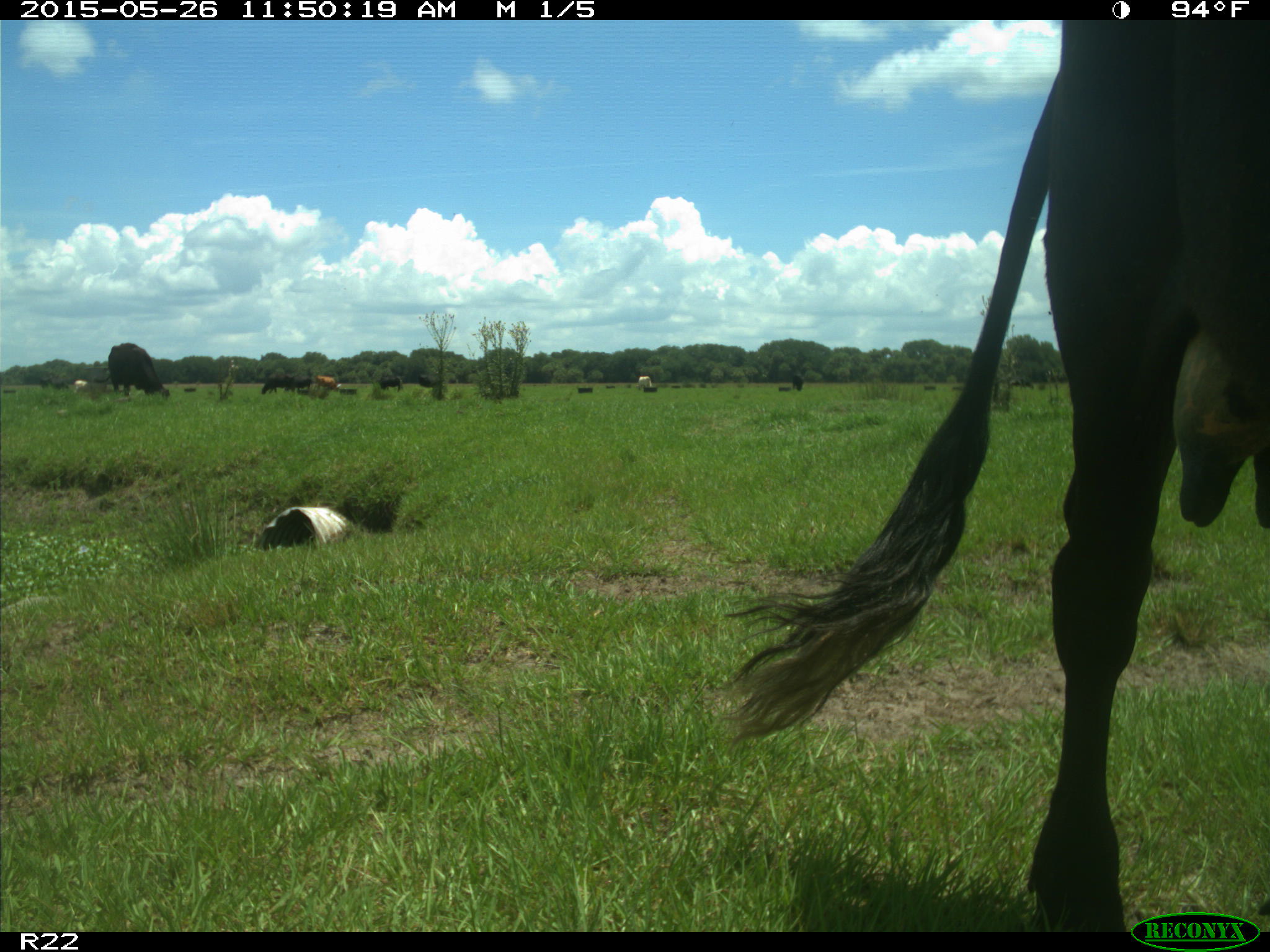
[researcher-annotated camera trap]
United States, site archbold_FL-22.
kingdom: Animalia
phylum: Chordata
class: Mammalia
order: Artiodactyla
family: Bovidae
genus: Bos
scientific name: Bos taurus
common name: domestic cow